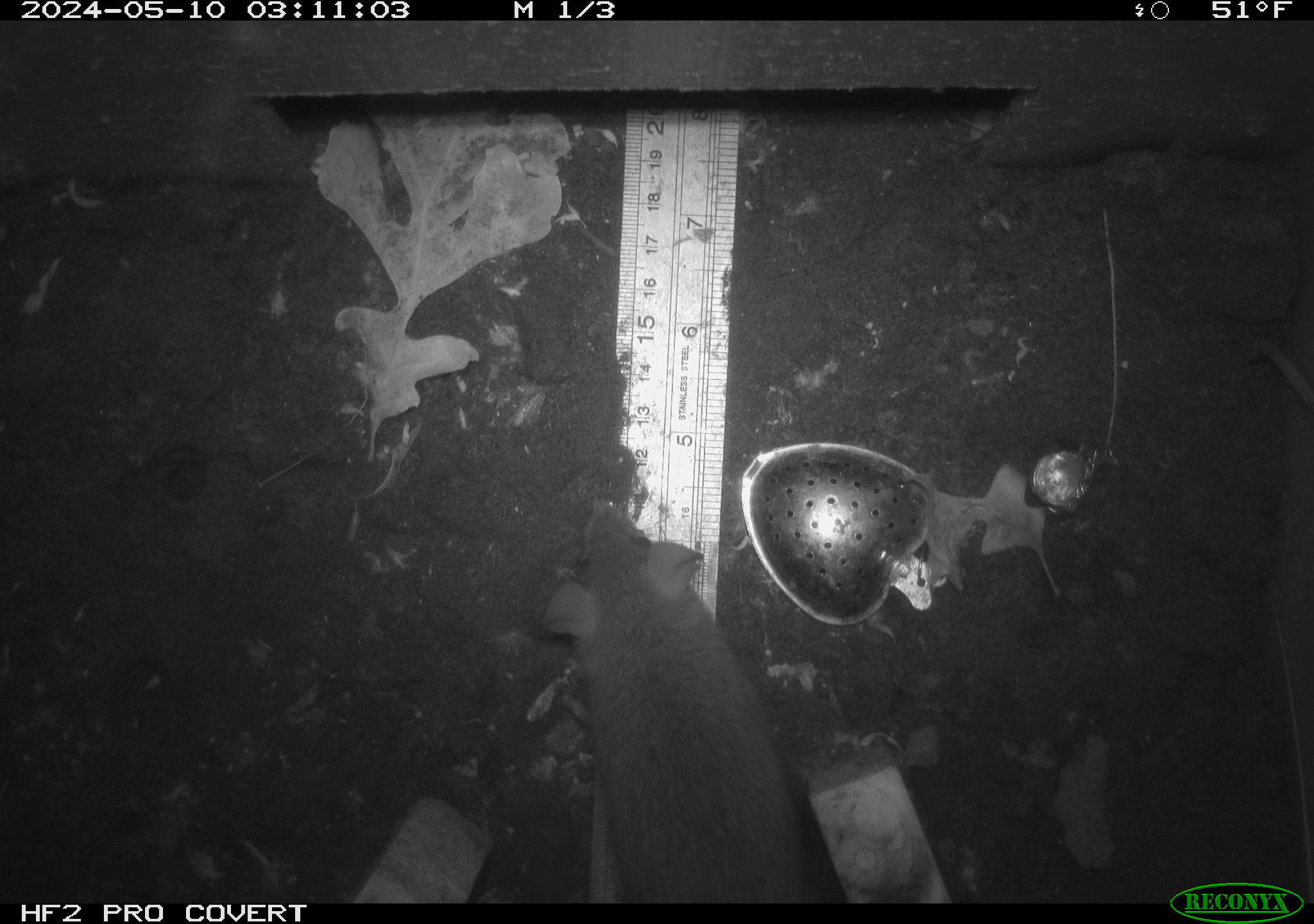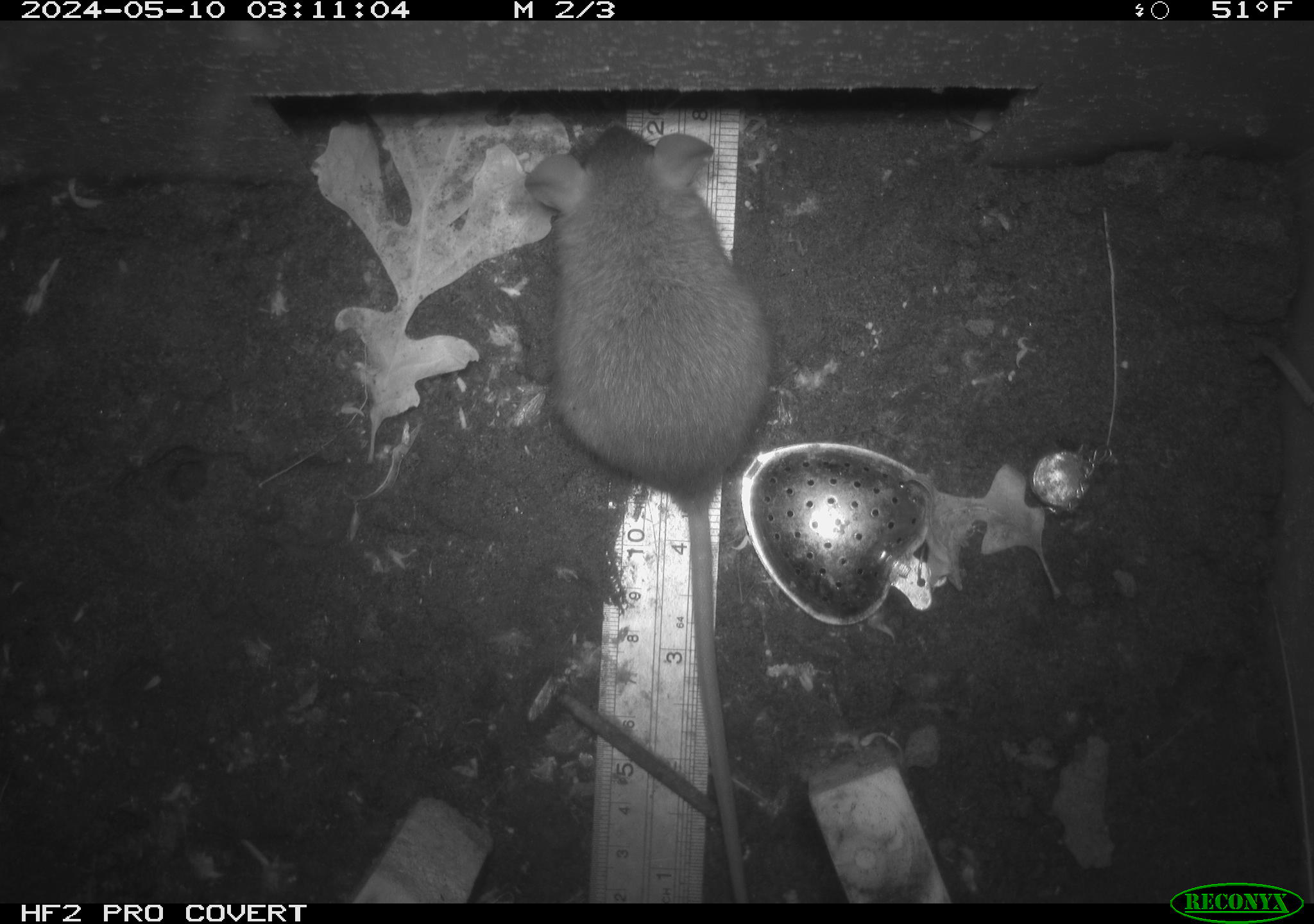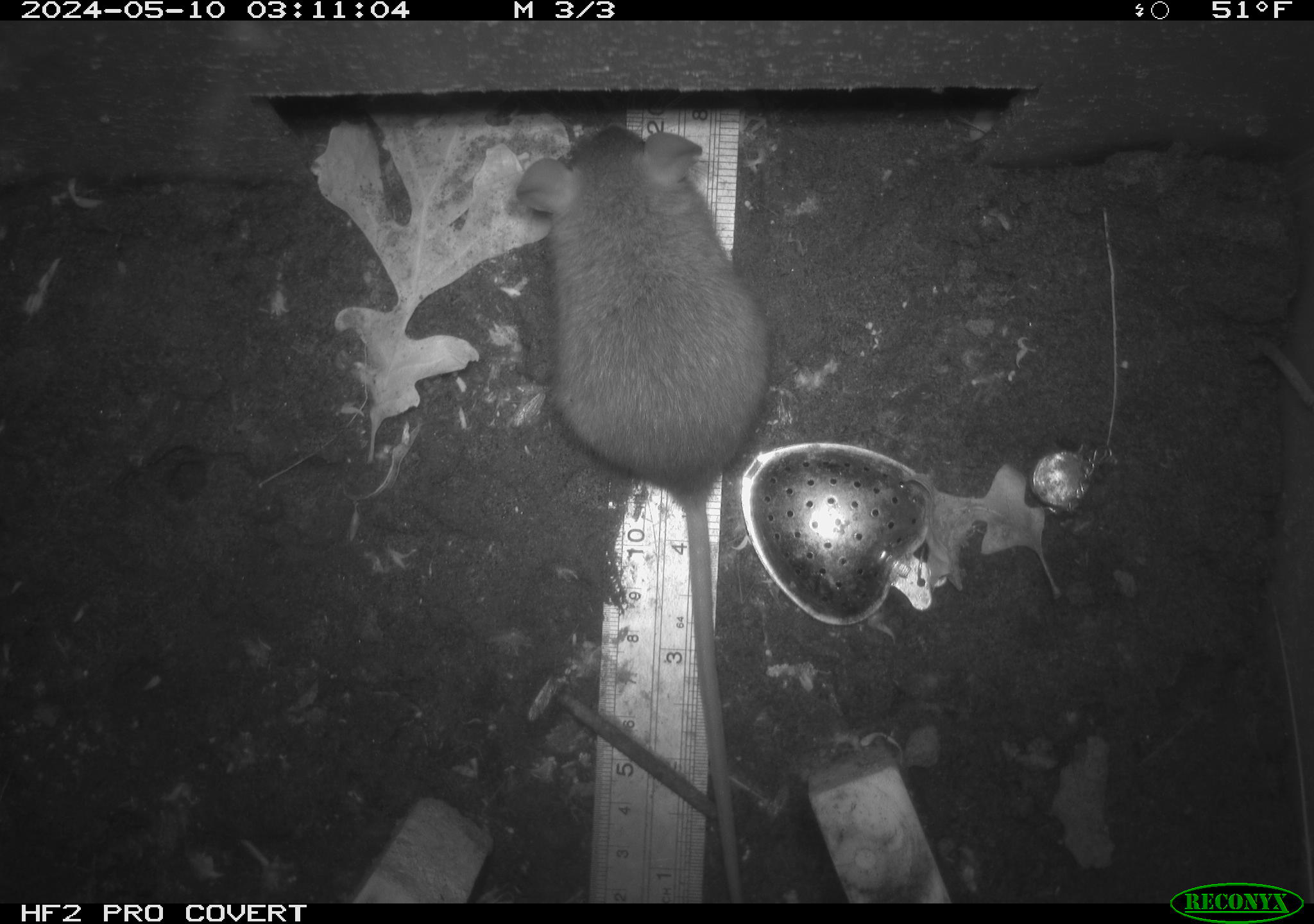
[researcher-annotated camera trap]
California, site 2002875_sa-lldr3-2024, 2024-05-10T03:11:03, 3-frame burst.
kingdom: Animalia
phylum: Chordata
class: Mammalia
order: Rodentia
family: Muridae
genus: Rattus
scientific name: Rattus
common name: rat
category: rattus species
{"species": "rattus species (rat) (Rattus)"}